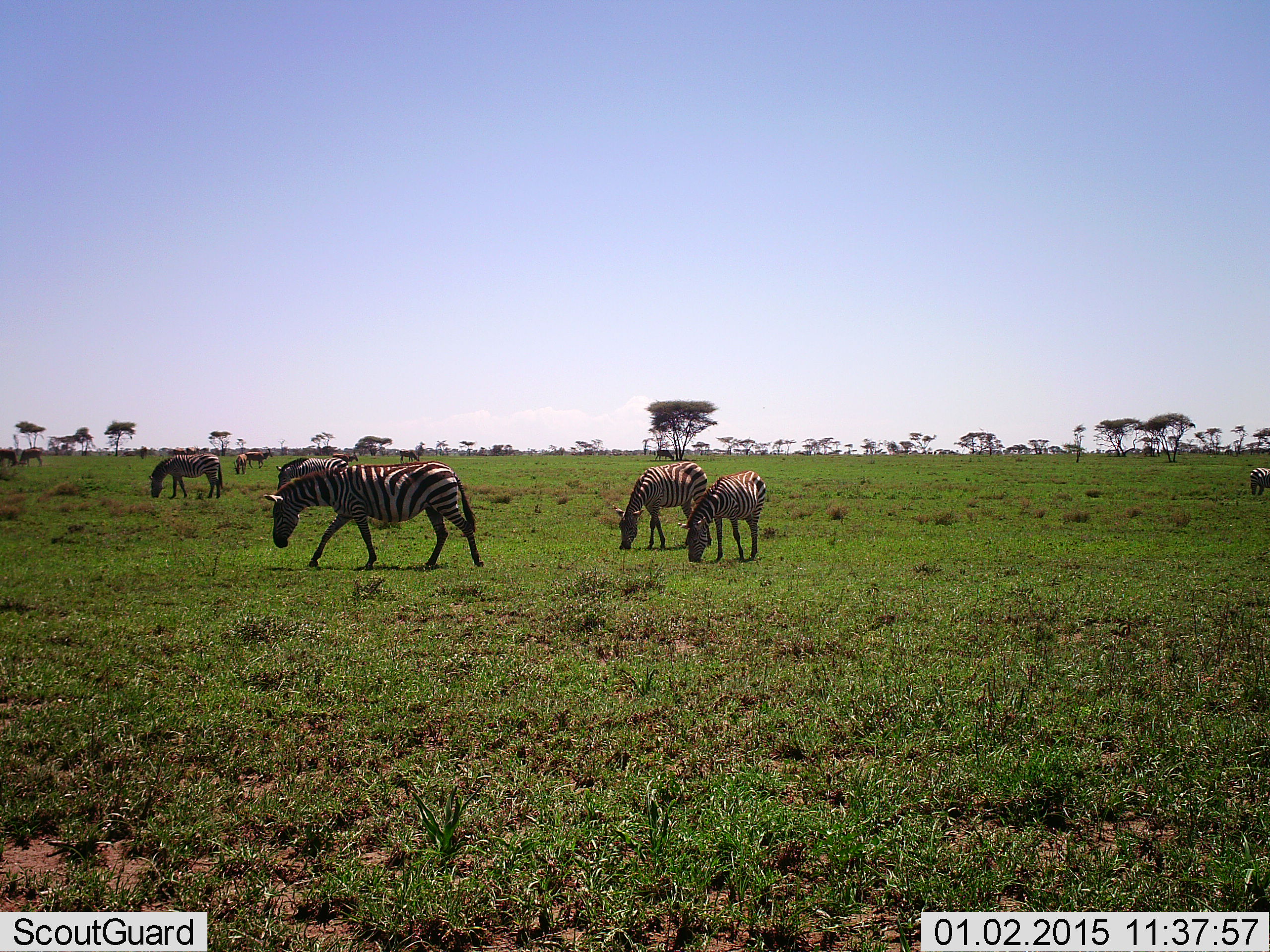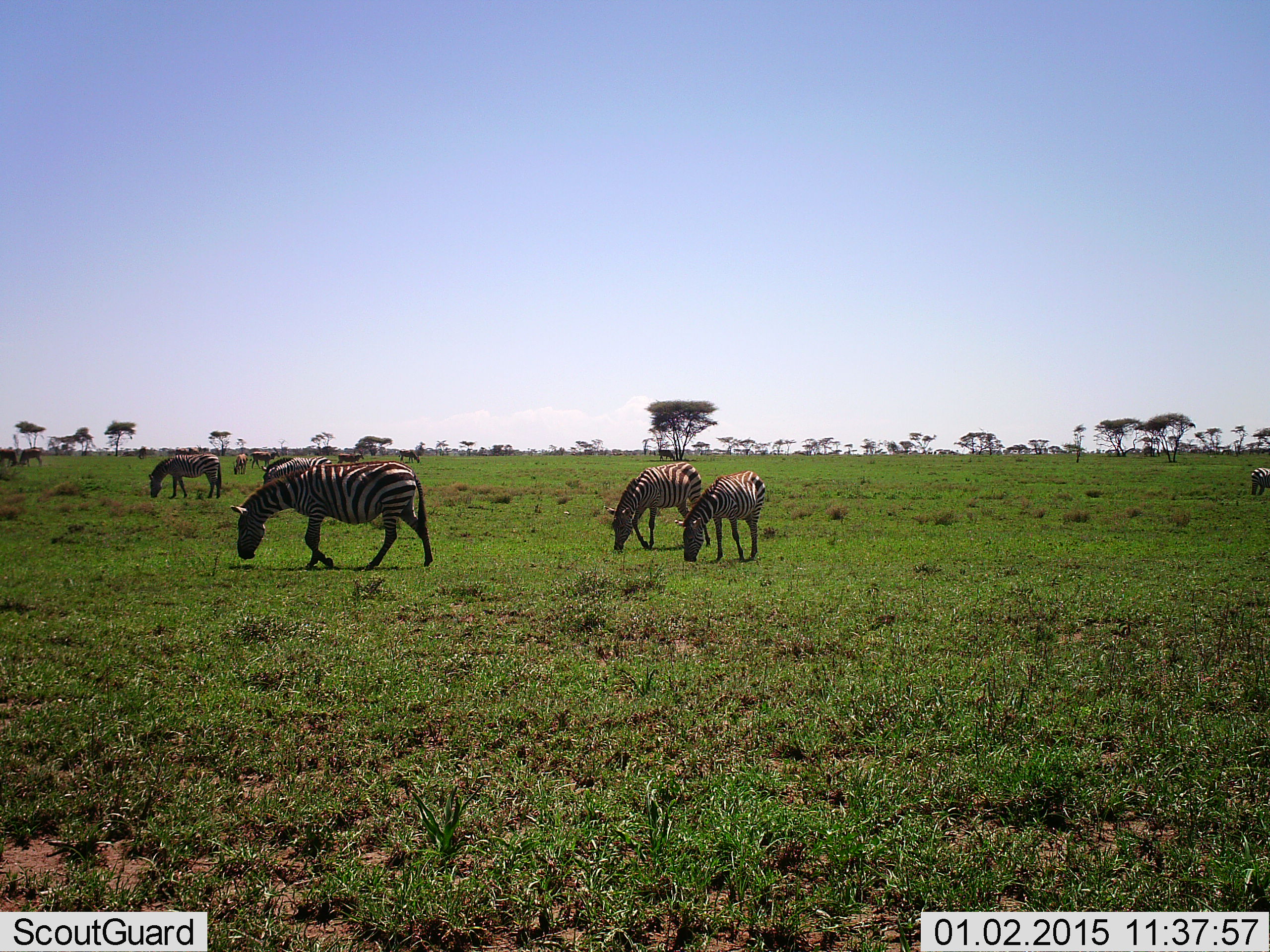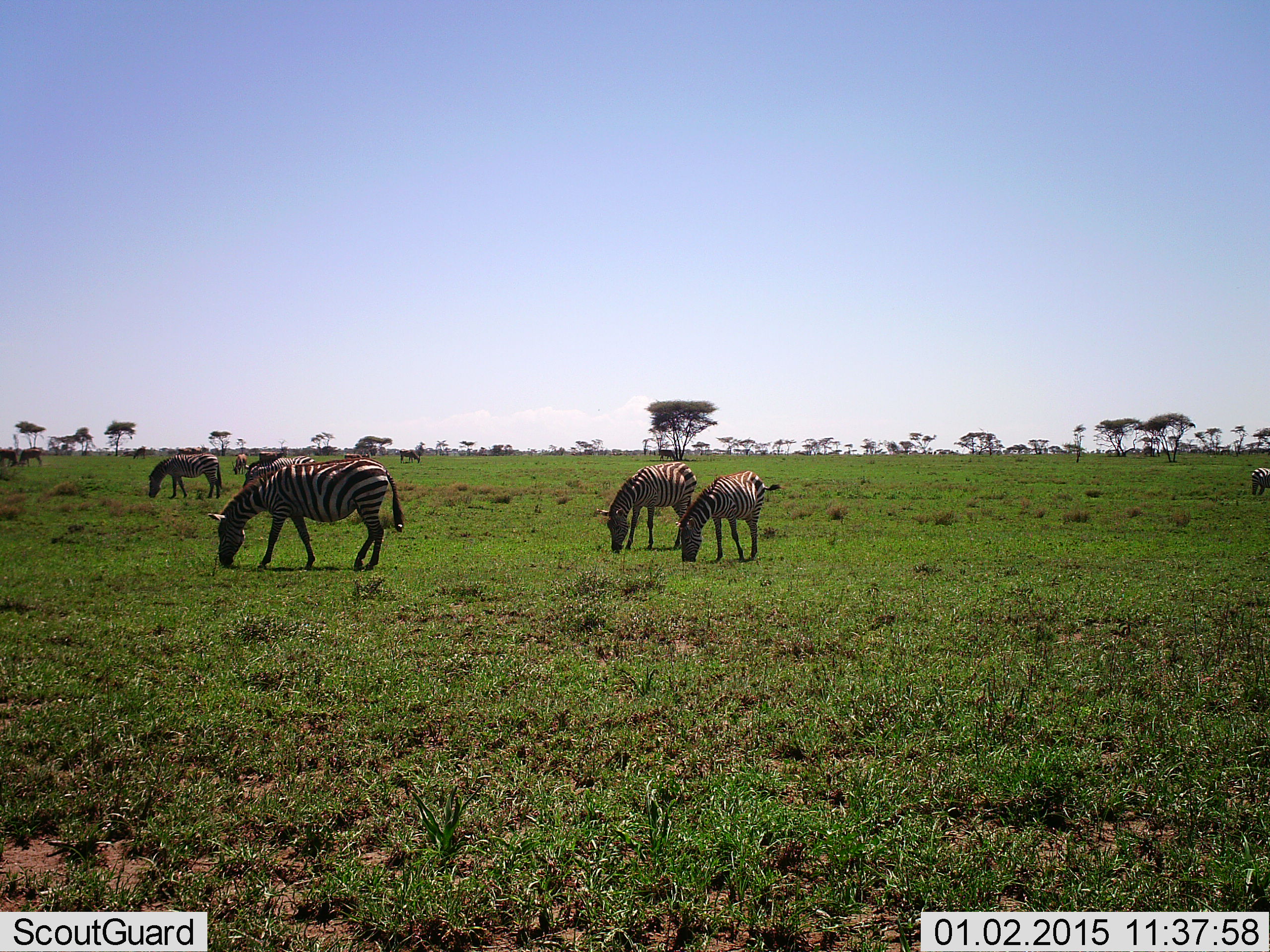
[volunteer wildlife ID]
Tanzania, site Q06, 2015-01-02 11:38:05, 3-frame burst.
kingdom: Animalia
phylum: Chordata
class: Mammalia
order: Perissodactyla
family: Equidae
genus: Equus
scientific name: Equus quagga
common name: plains zebra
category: zebra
Zebra (plains zebra) (Equus quagga), count 7. Behavior (volunteer vote fractions): standing 42%, resting 0%, moving 50%, interacting 0%. Young present (vote fraction): 0%. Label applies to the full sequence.